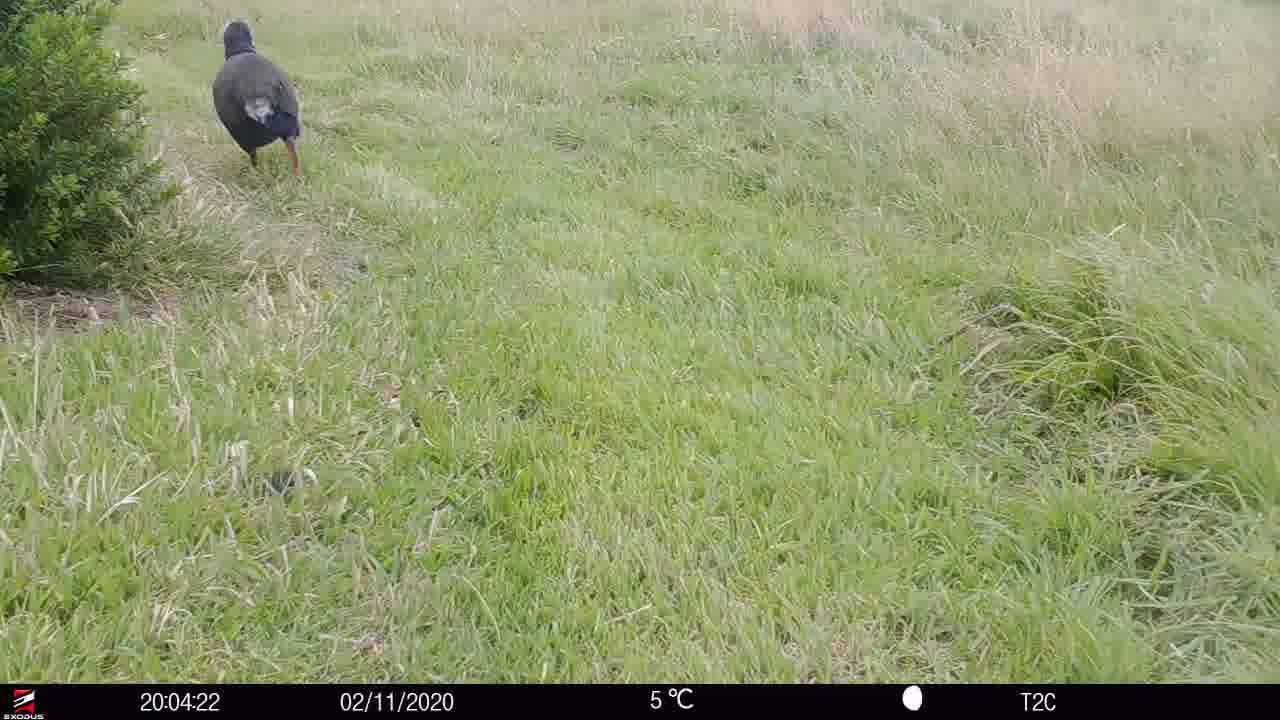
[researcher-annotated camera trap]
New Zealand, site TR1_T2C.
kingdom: Animalia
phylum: Chordata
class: Aves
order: Gruiformes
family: Rallidae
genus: Porphyrio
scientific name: Porphyrio mantelli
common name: takahe